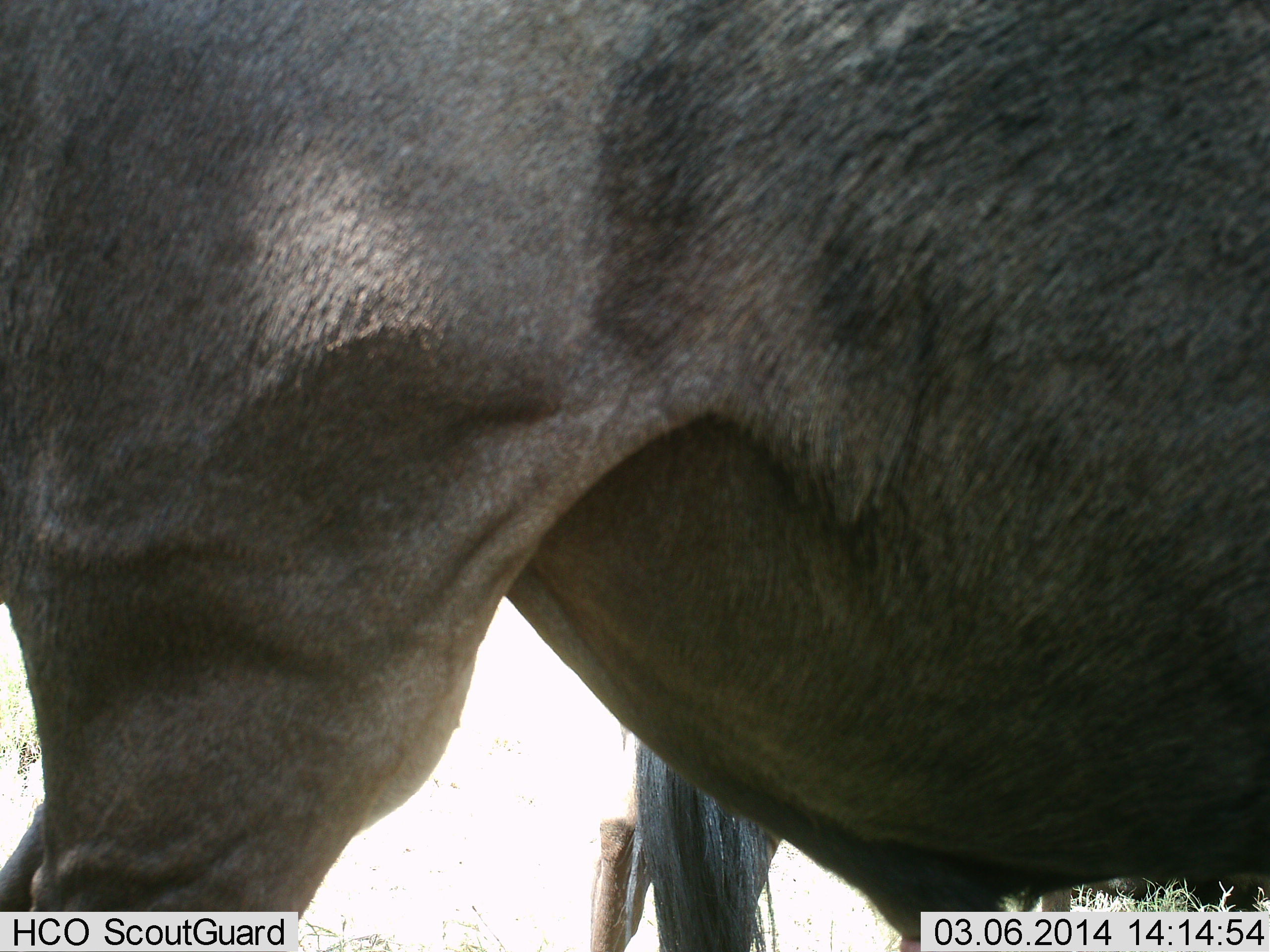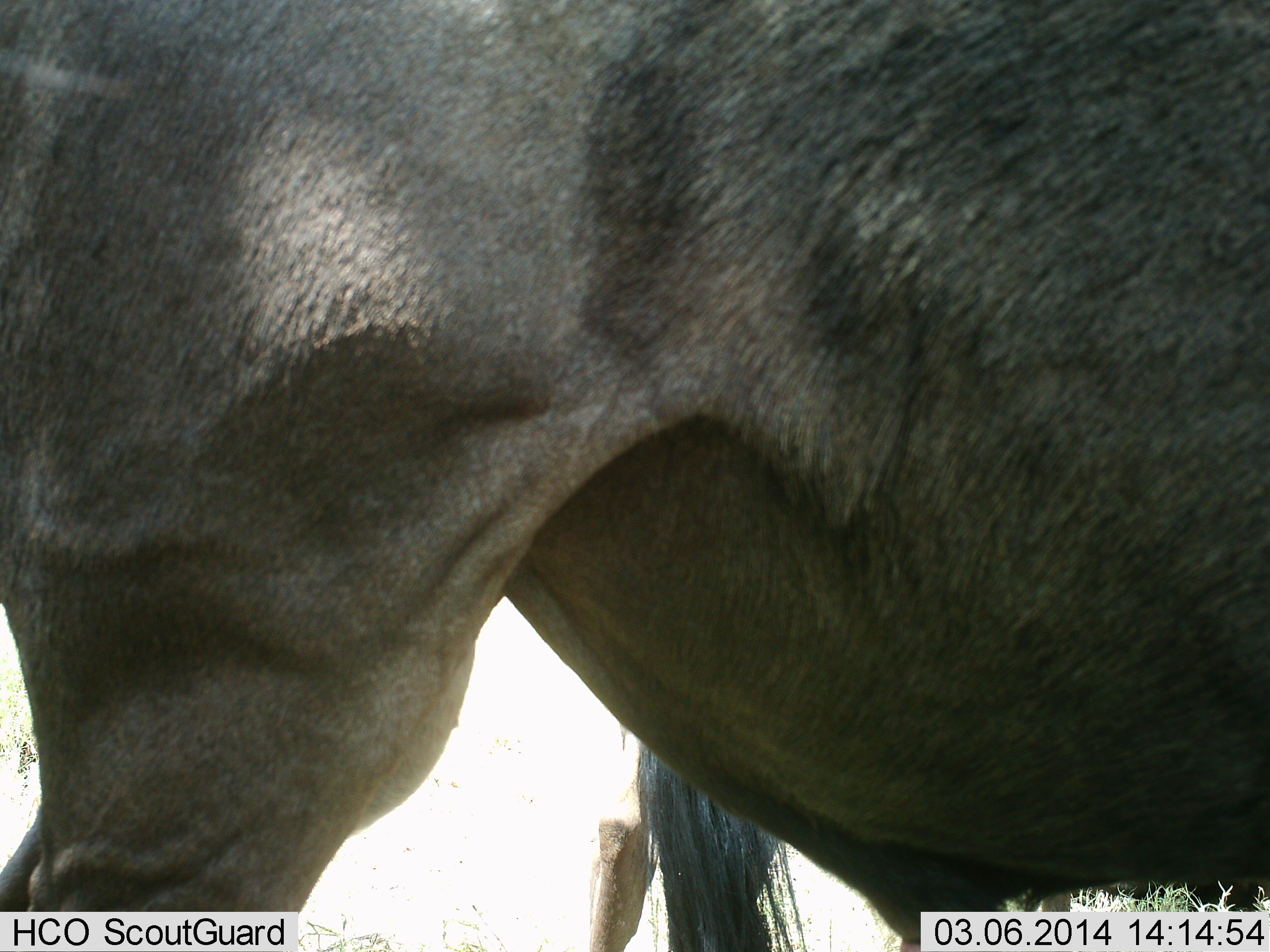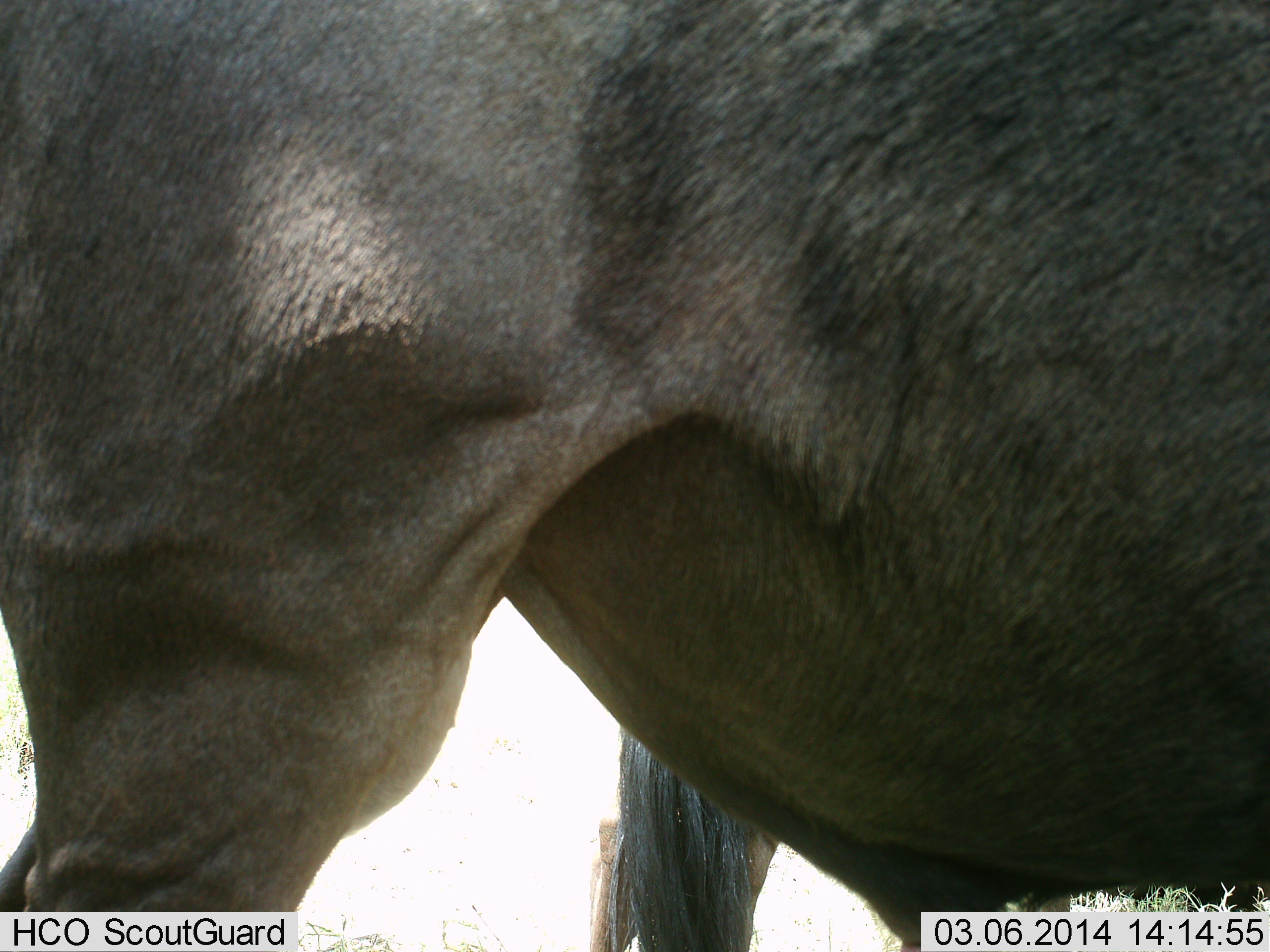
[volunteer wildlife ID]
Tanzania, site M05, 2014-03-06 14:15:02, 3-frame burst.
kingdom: Animalia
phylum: Chordata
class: Mammalia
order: Artiodactyla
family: Bovidae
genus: Connochaetes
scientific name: Connochaetes taurinus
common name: blue wildebeest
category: wildebeest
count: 2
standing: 100%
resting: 0%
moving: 0%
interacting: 0%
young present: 0%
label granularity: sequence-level